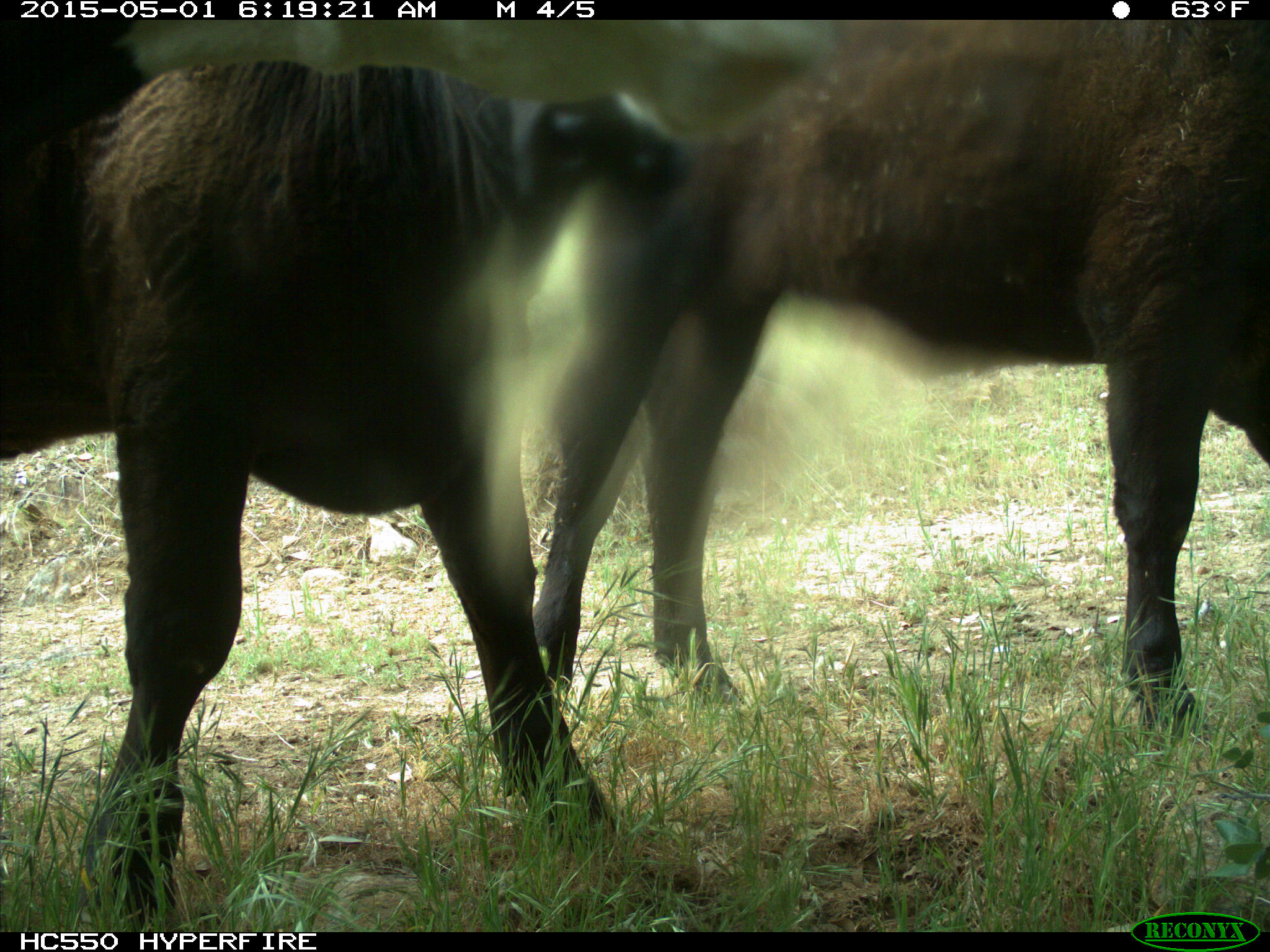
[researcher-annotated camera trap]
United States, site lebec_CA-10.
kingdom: Animalia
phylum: Chordata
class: Mammalia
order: Artiodactyla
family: Bovidae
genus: Bos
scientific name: Bos taurus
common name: domestic cow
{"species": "Bos taurus (domestic cow)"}